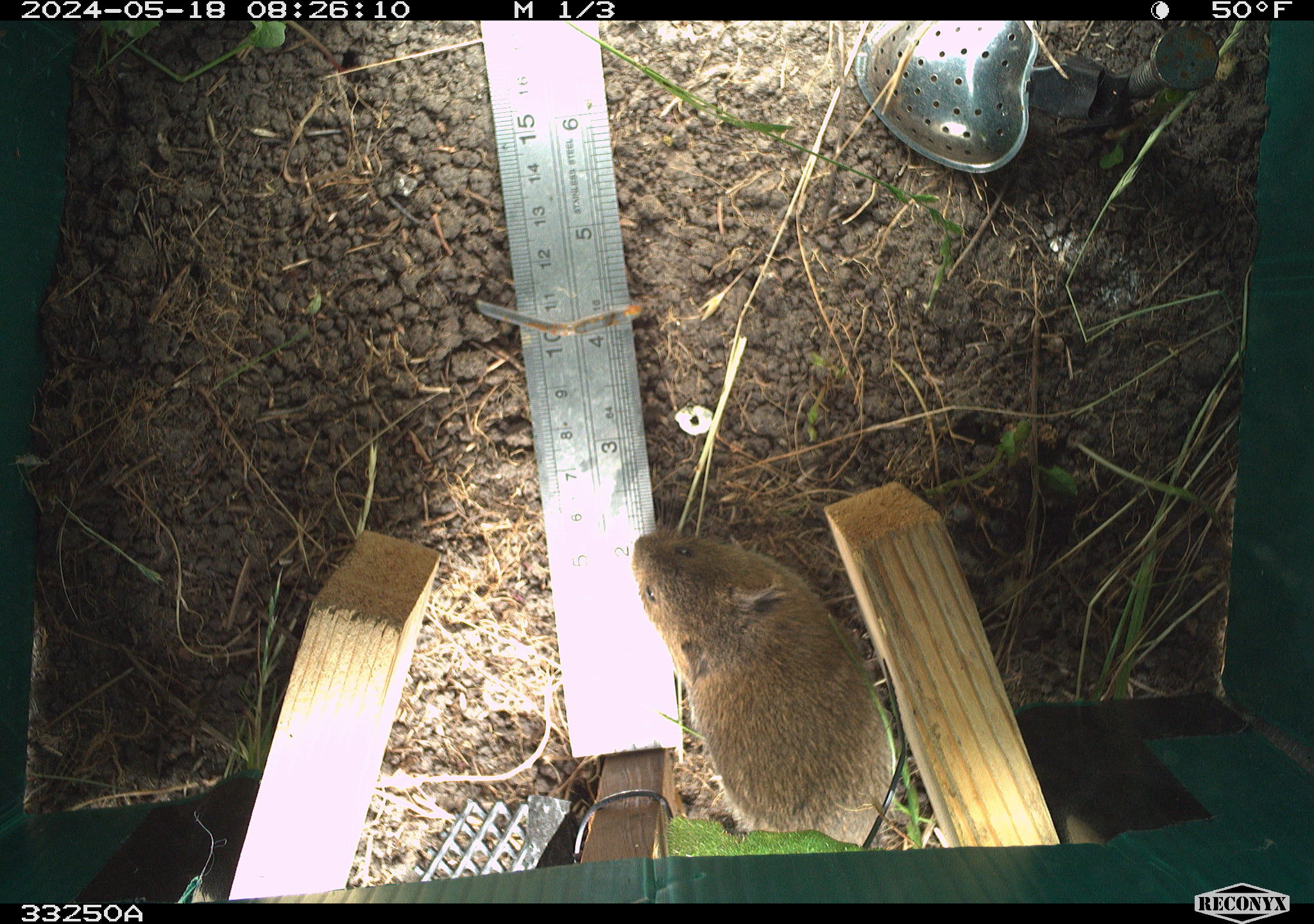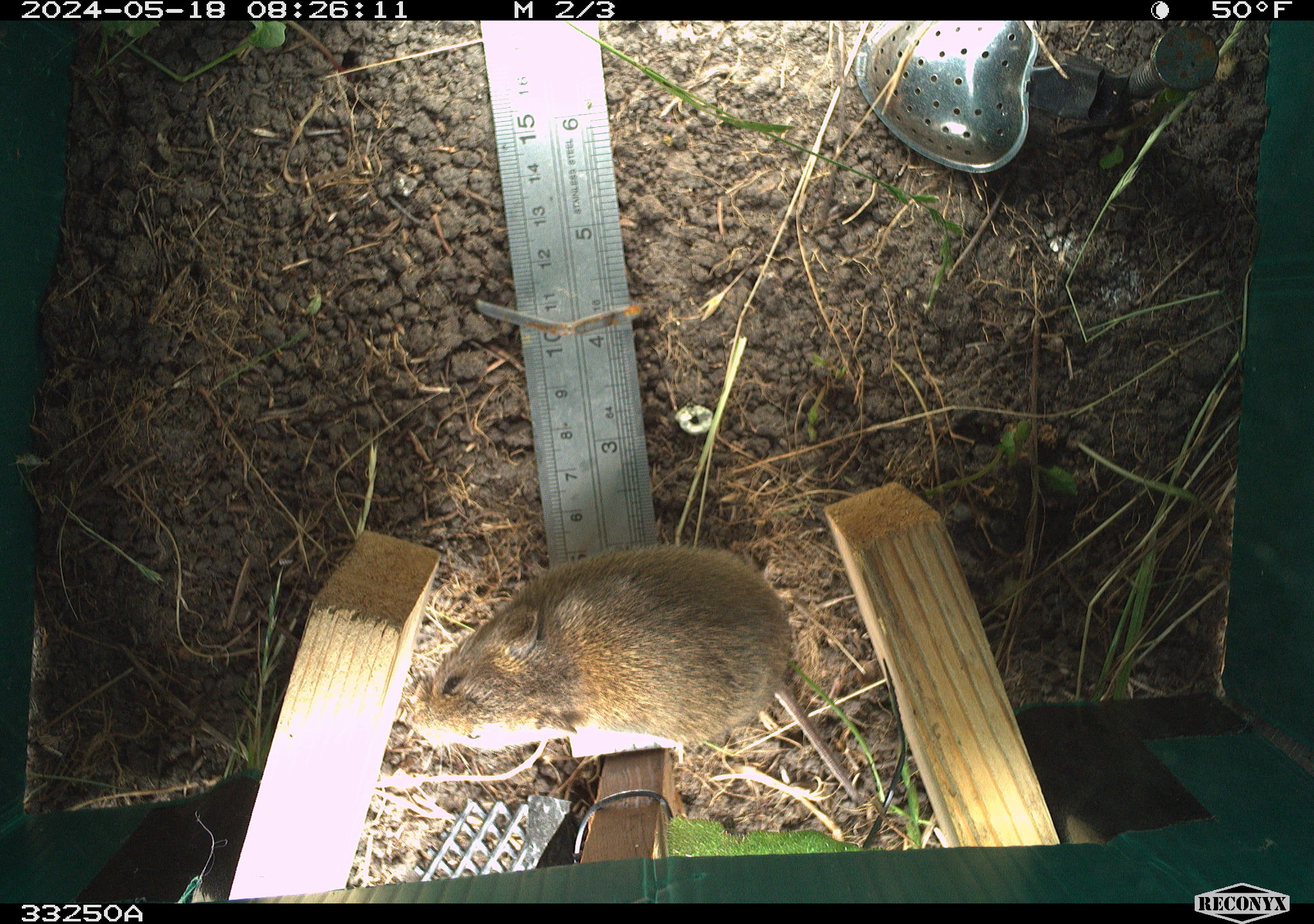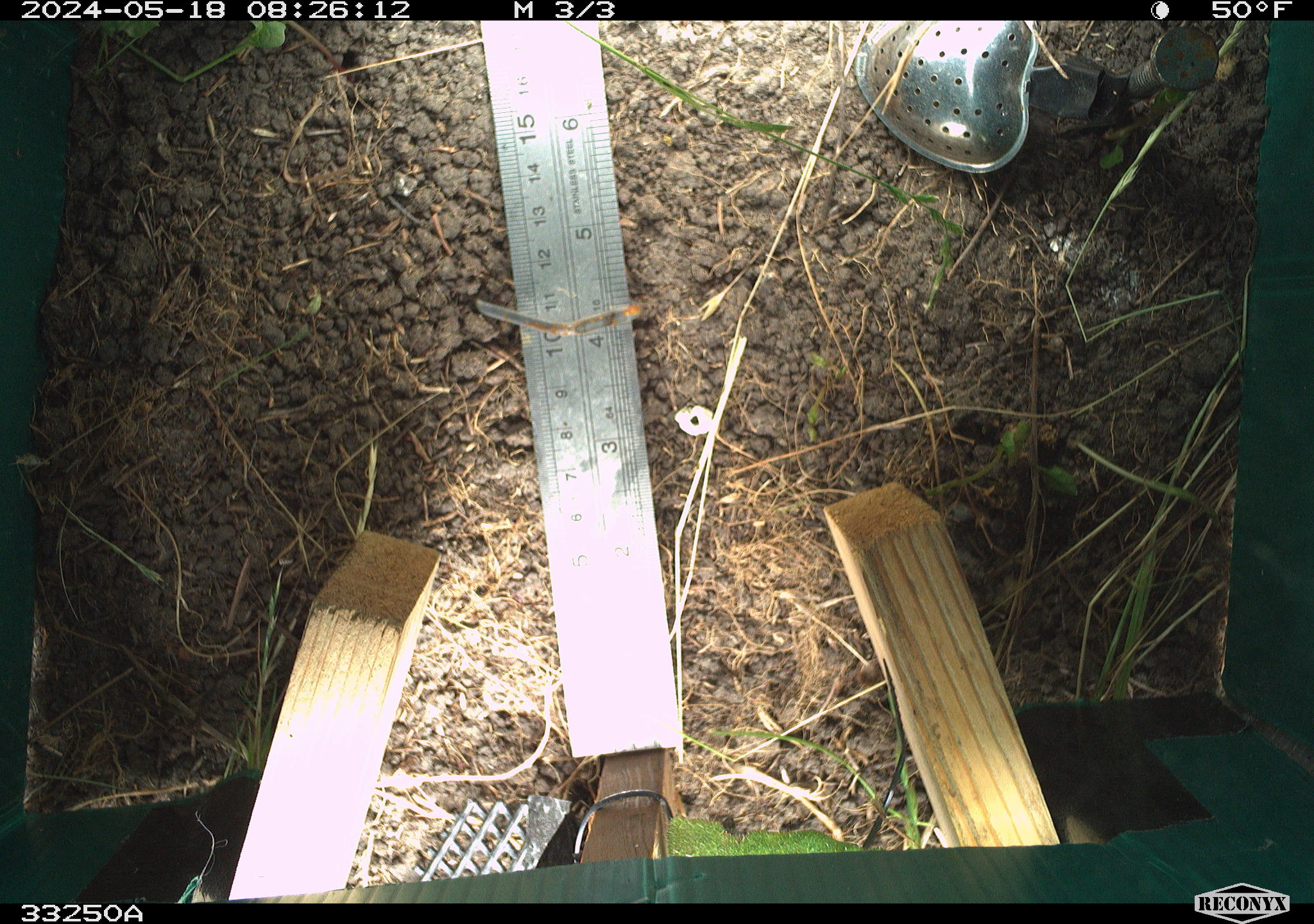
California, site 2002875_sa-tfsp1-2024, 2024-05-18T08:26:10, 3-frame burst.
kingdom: Animalia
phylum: Chordata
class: Mammalia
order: Rodentia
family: Cricetidae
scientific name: Arvicolinae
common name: voles, lemmings, and muskrats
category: arvicolinae subfamily